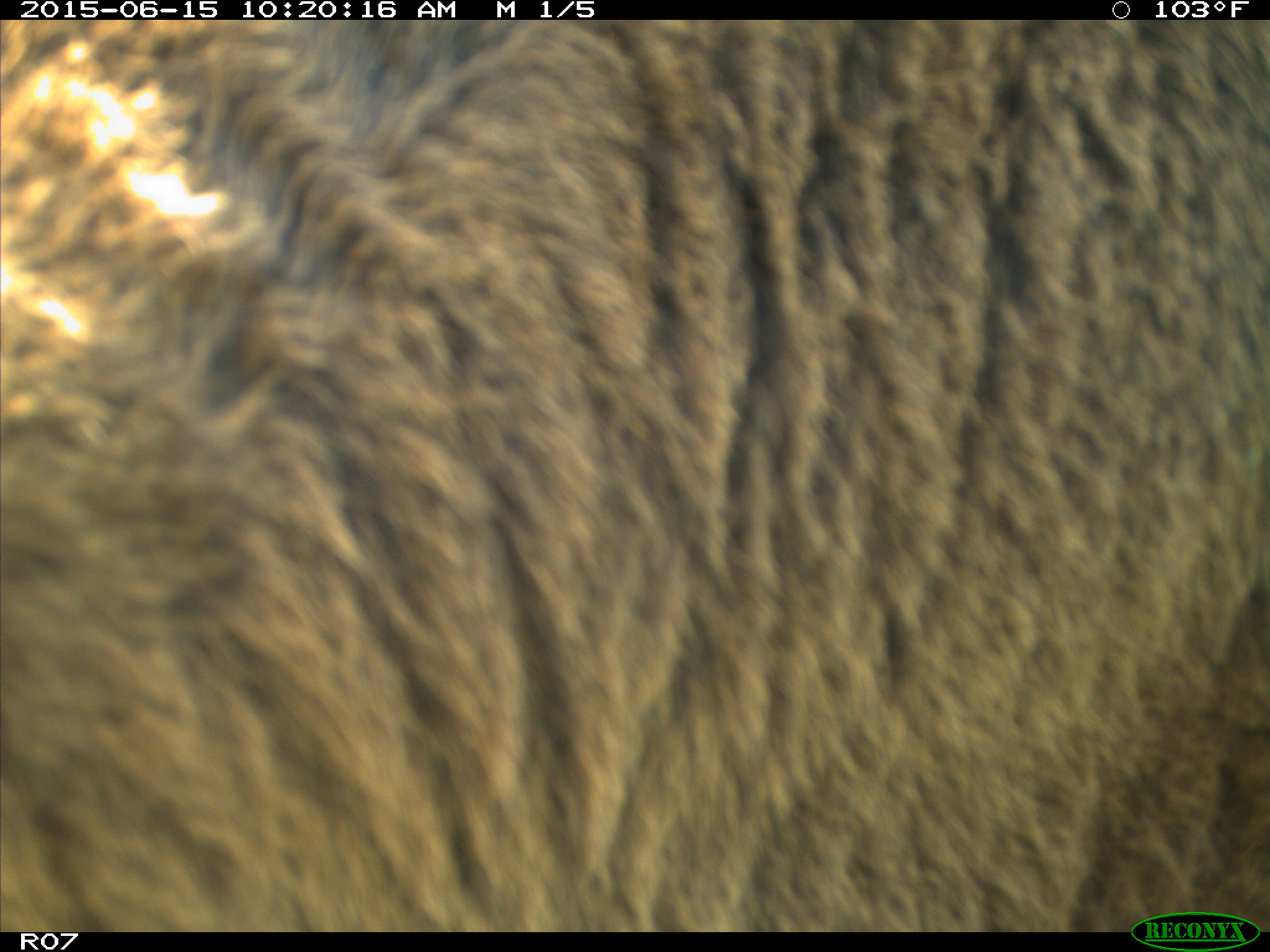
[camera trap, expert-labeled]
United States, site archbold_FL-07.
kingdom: Animalia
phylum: Chordata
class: Mammalia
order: Artiodactyla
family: Bovidae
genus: Bos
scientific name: Bos taurus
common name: domestic cow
Bos taurus (domestic cow).